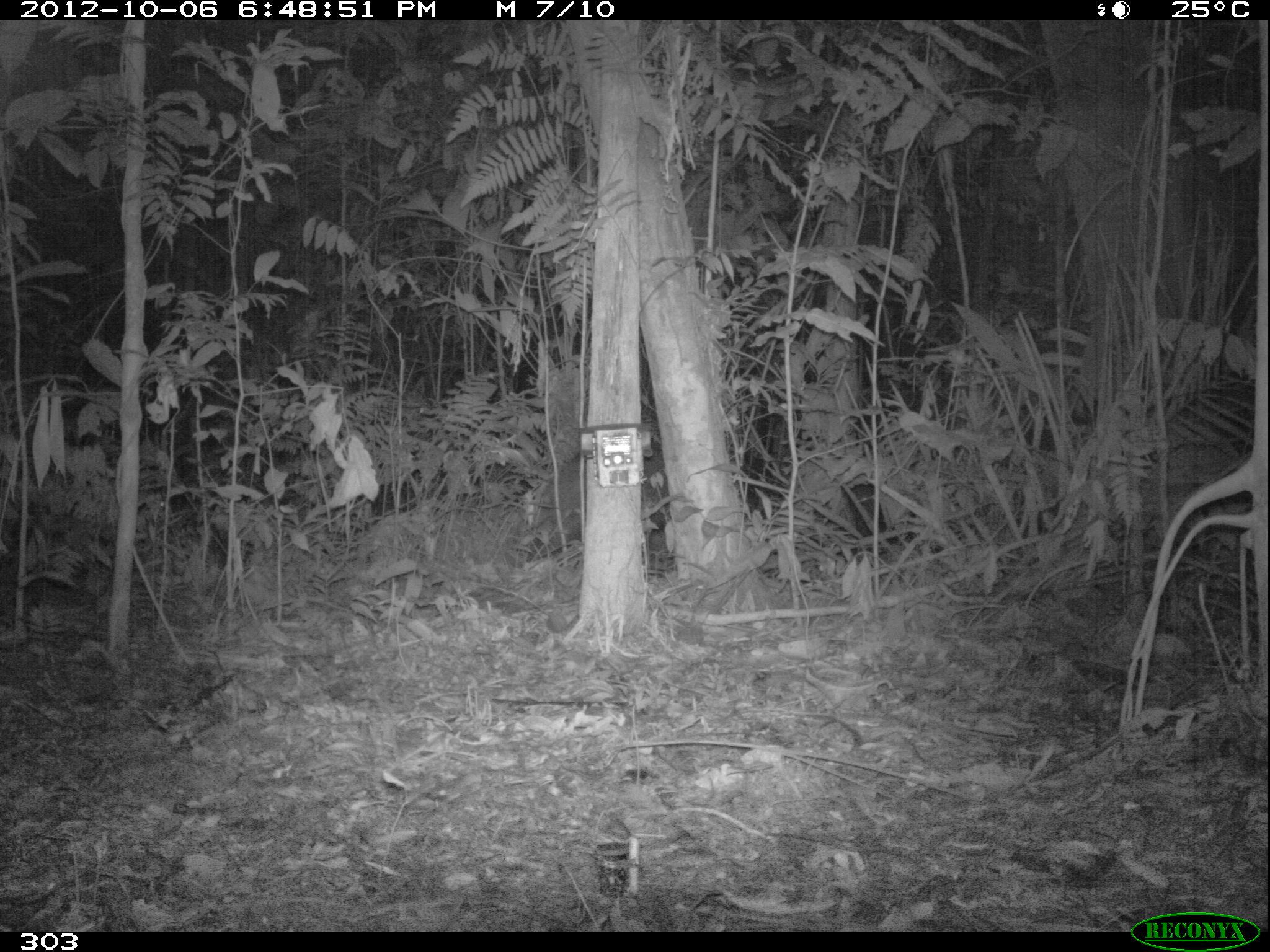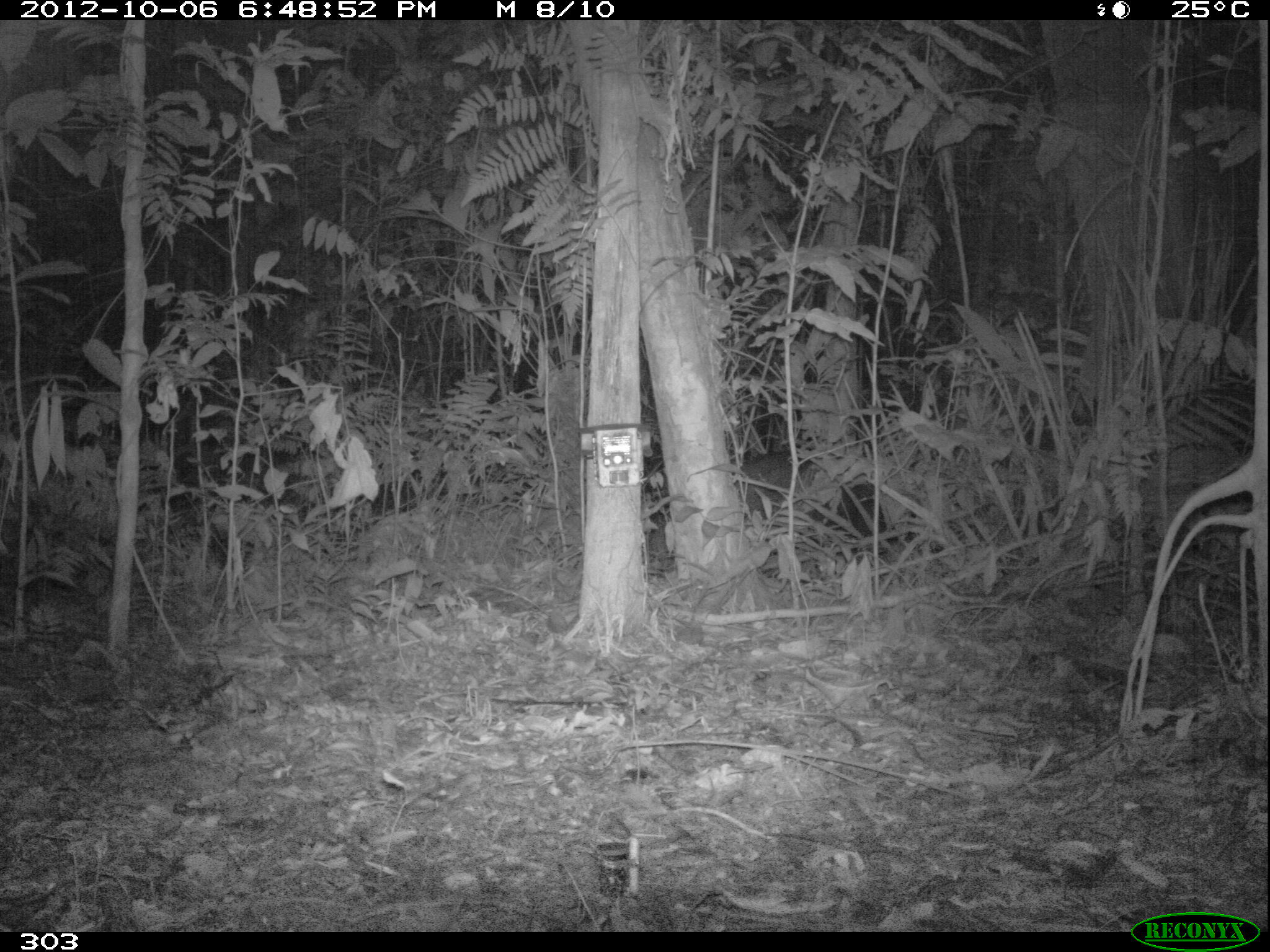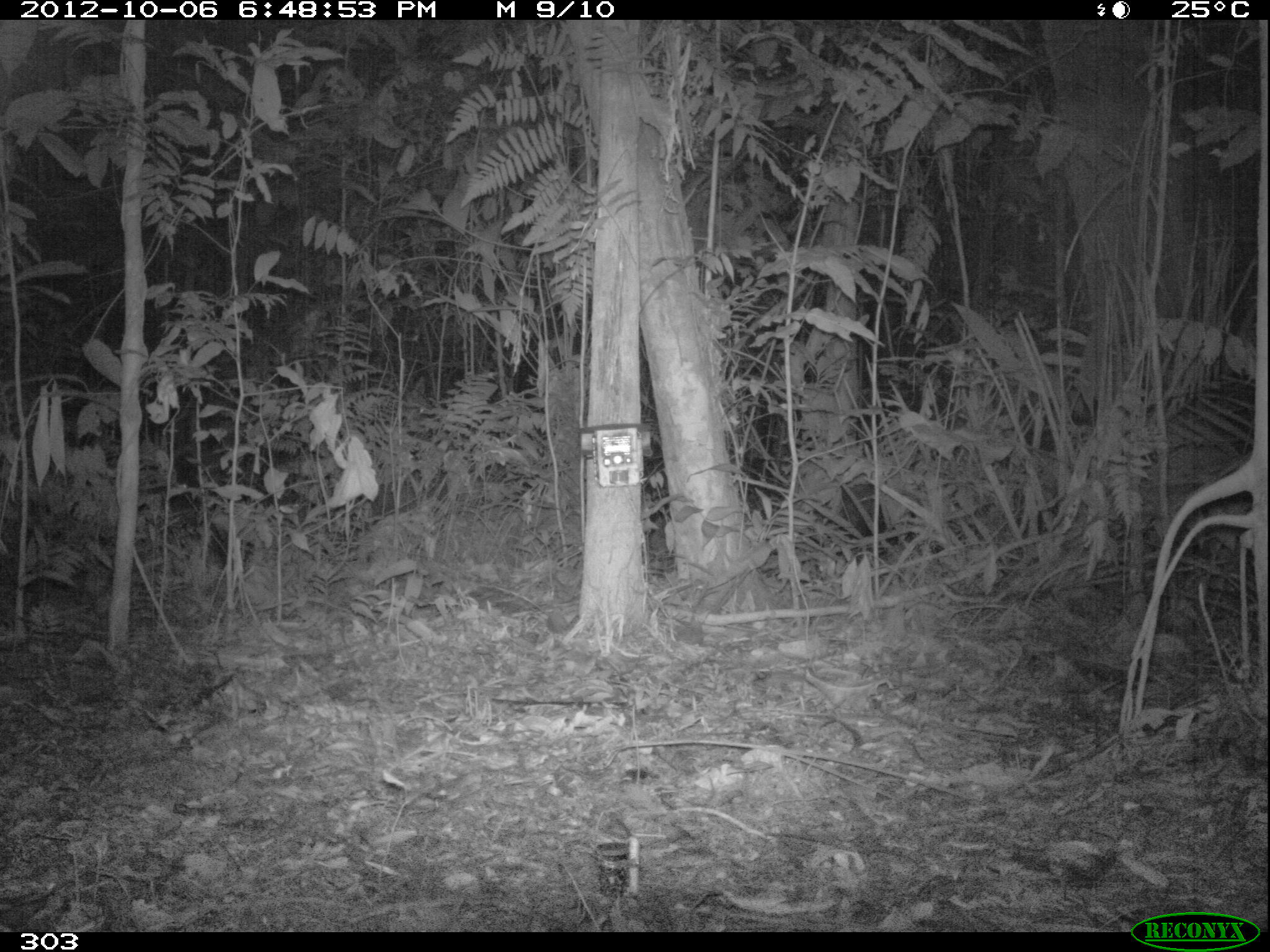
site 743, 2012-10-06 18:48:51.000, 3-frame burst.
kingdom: Animalia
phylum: Chordata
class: Mammalia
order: Artiodactyla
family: Tayassuidae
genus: Tayassu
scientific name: Tayassu pecari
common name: white-lipped peccary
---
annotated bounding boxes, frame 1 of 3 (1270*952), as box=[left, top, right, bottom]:
tayassu pecari: box=[534, 447, 670, 564]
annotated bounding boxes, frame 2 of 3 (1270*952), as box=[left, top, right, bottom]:
tayassu pecari: box=[647, 450, 875, 581]